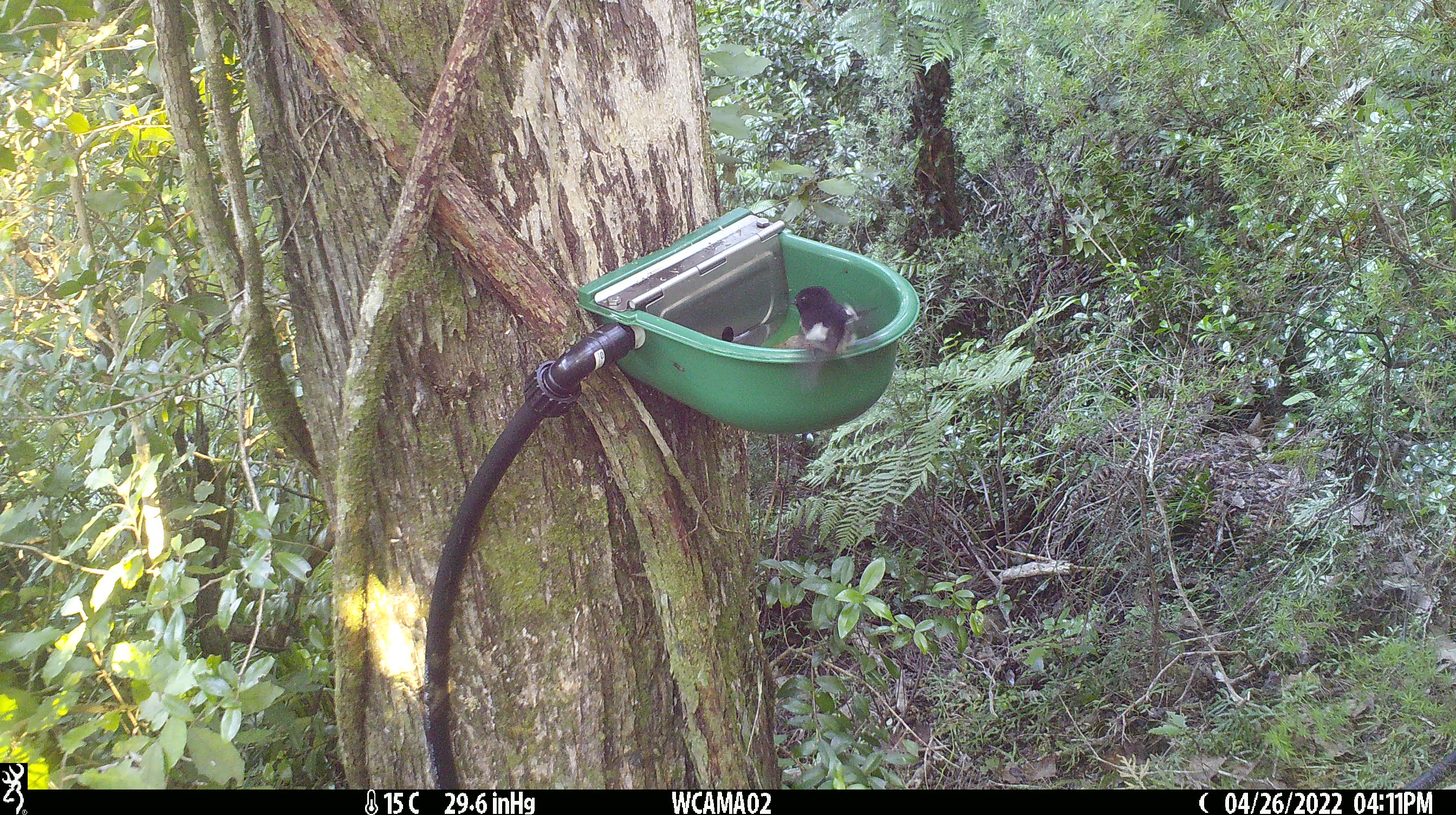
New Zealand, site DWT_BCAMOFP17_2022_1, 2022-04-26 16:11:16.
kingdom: Animalia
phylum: Chordata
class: Aves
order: Passeriformes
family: Petroicidae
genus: Petroica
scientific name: Petroica macrocephala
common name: tomtit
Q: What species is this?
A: Tomtit (Petroica macrocephala).